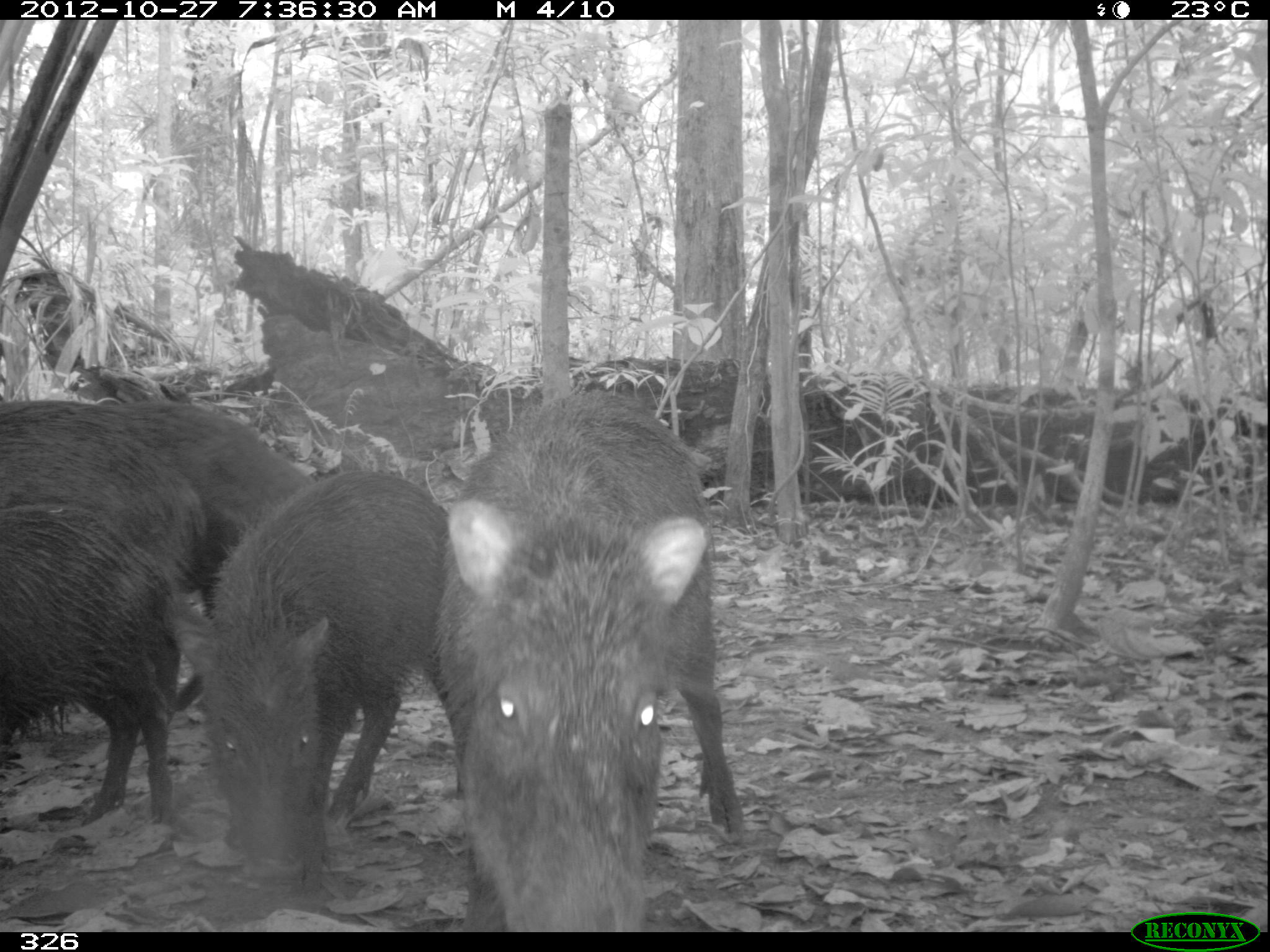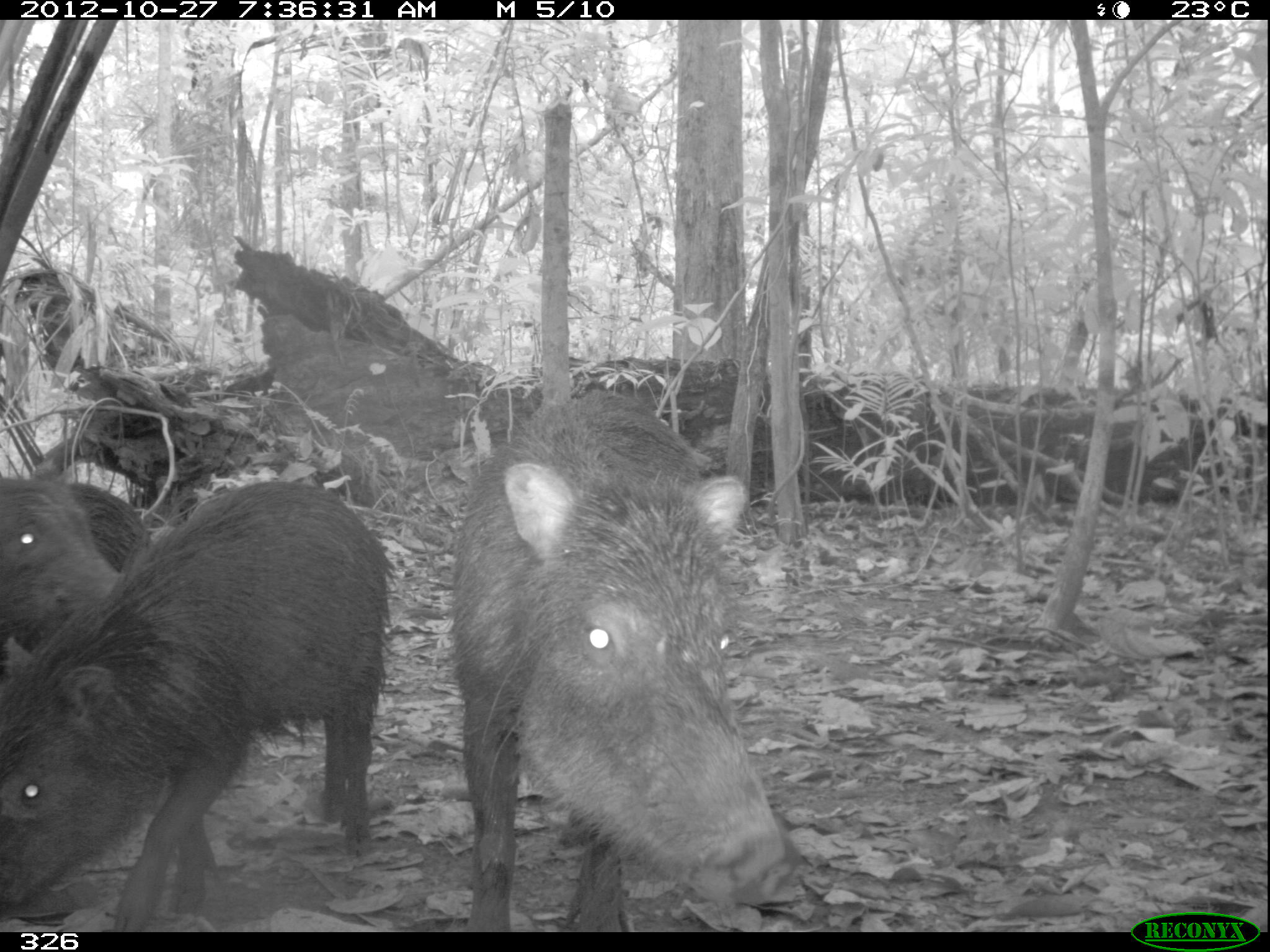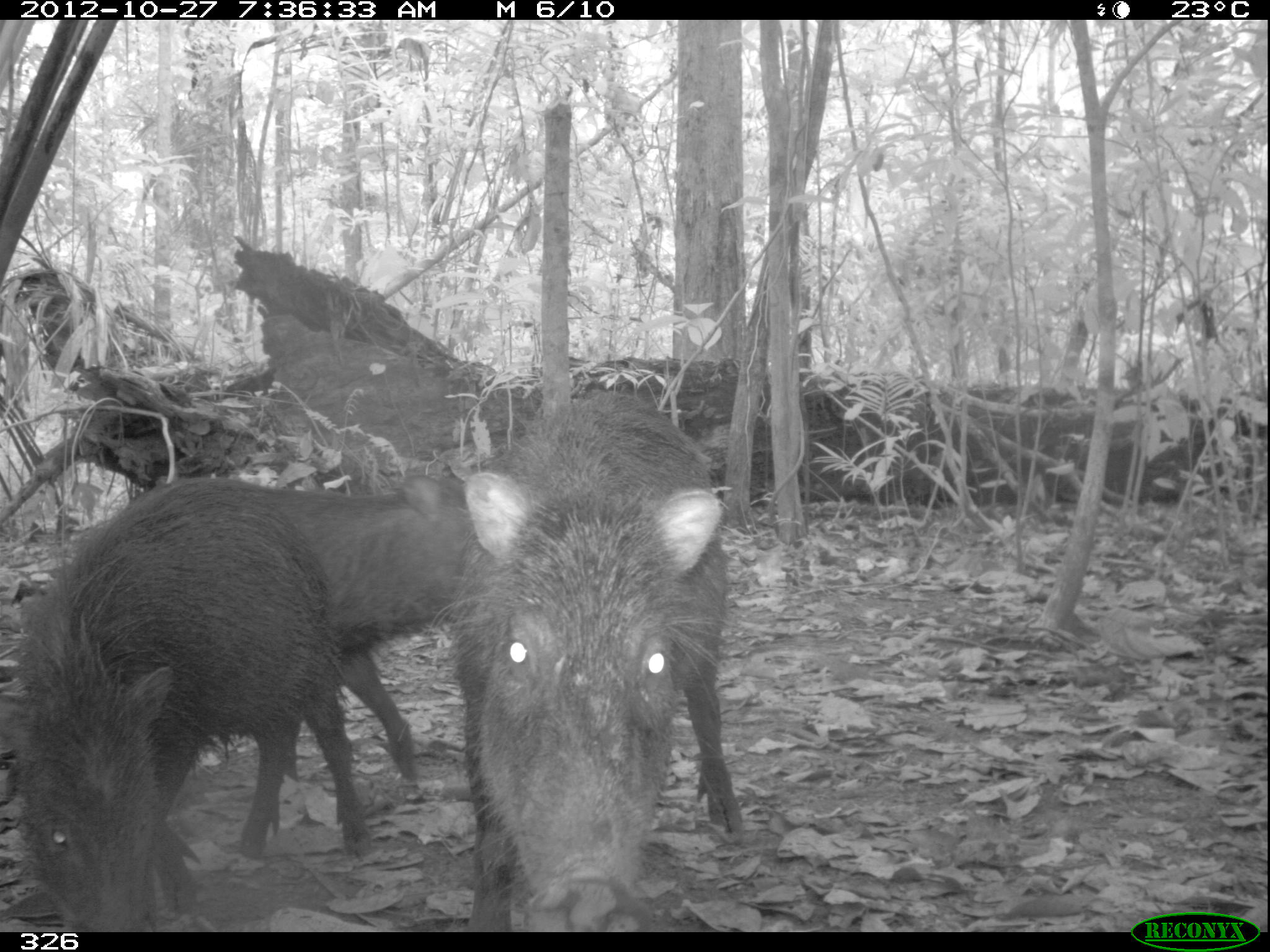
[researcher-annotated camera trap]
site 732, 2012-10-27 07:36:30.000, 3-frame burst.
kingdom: Animalia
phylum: Chordata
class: Mammalia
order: Artiodactyla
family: Tayassuidae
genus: Tayassu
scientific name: Tayassu pecari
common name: white-lipped peccary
Tayassu pecari (white-lipped peccary).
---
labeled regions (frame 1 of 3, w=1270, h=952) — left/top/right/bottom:
tayassu pecari: 435/388/742/932; 161/470/442/887; 0/397/314/710; 0/398/206/717; 0/503/180/826